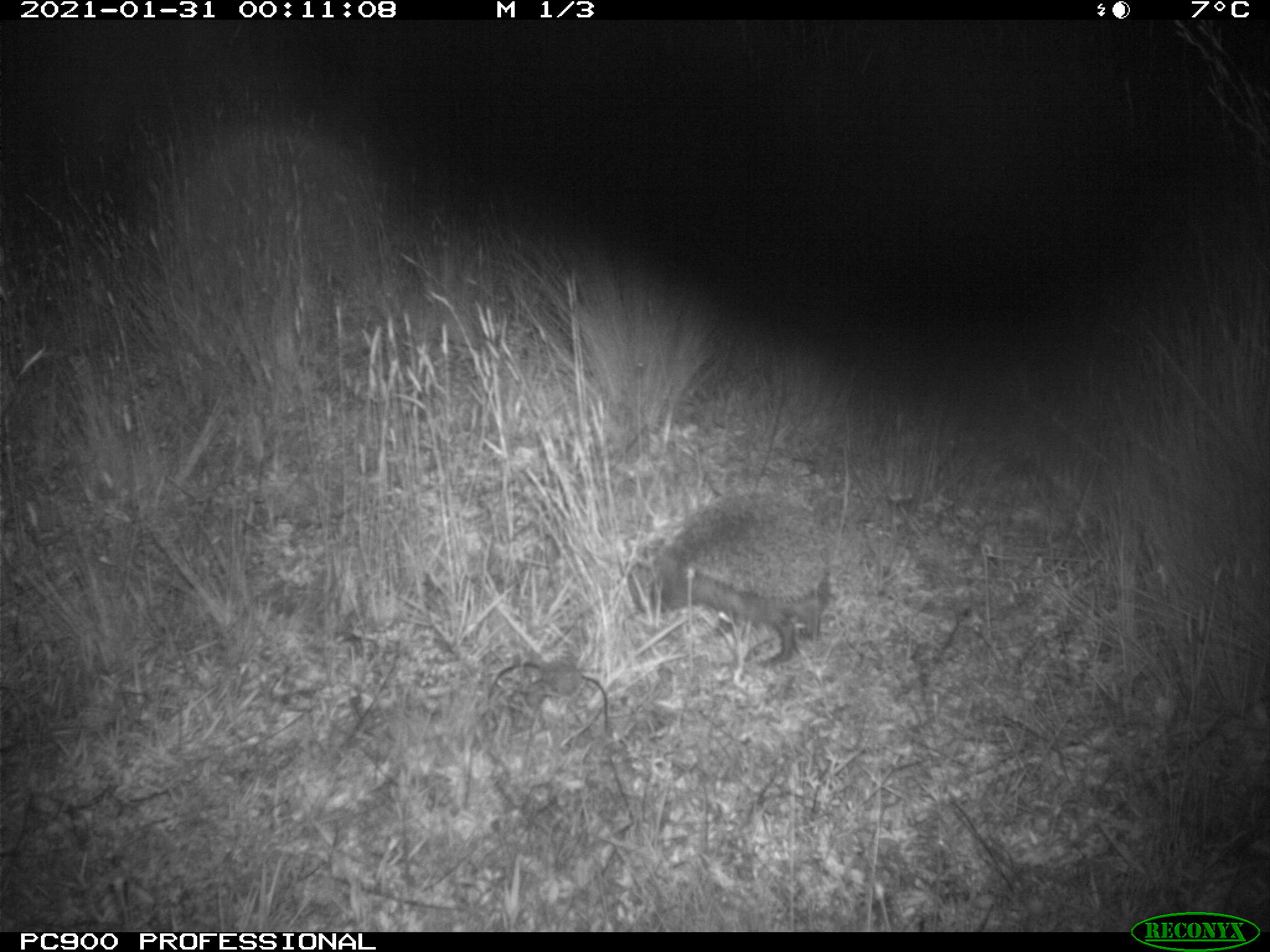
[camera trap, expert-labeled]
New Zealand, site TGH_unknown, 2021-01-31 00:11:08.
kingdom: Animalia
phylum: Chordata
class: Mammalia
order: Eulipotyphla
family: Erinaceidae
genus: Erinaceus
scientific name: Erinaceus europaeus europaeus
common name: european hedgehog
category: hedgehog